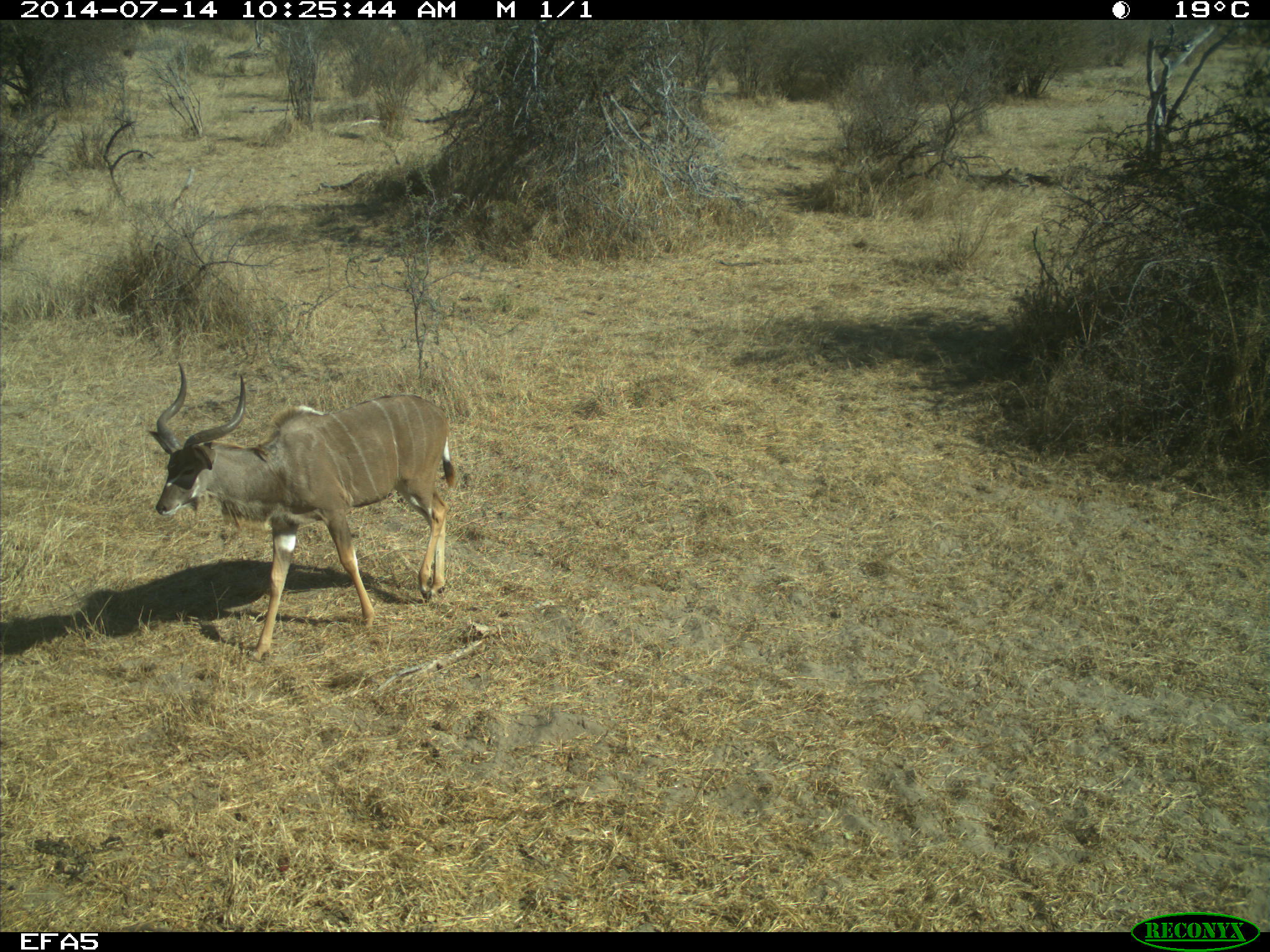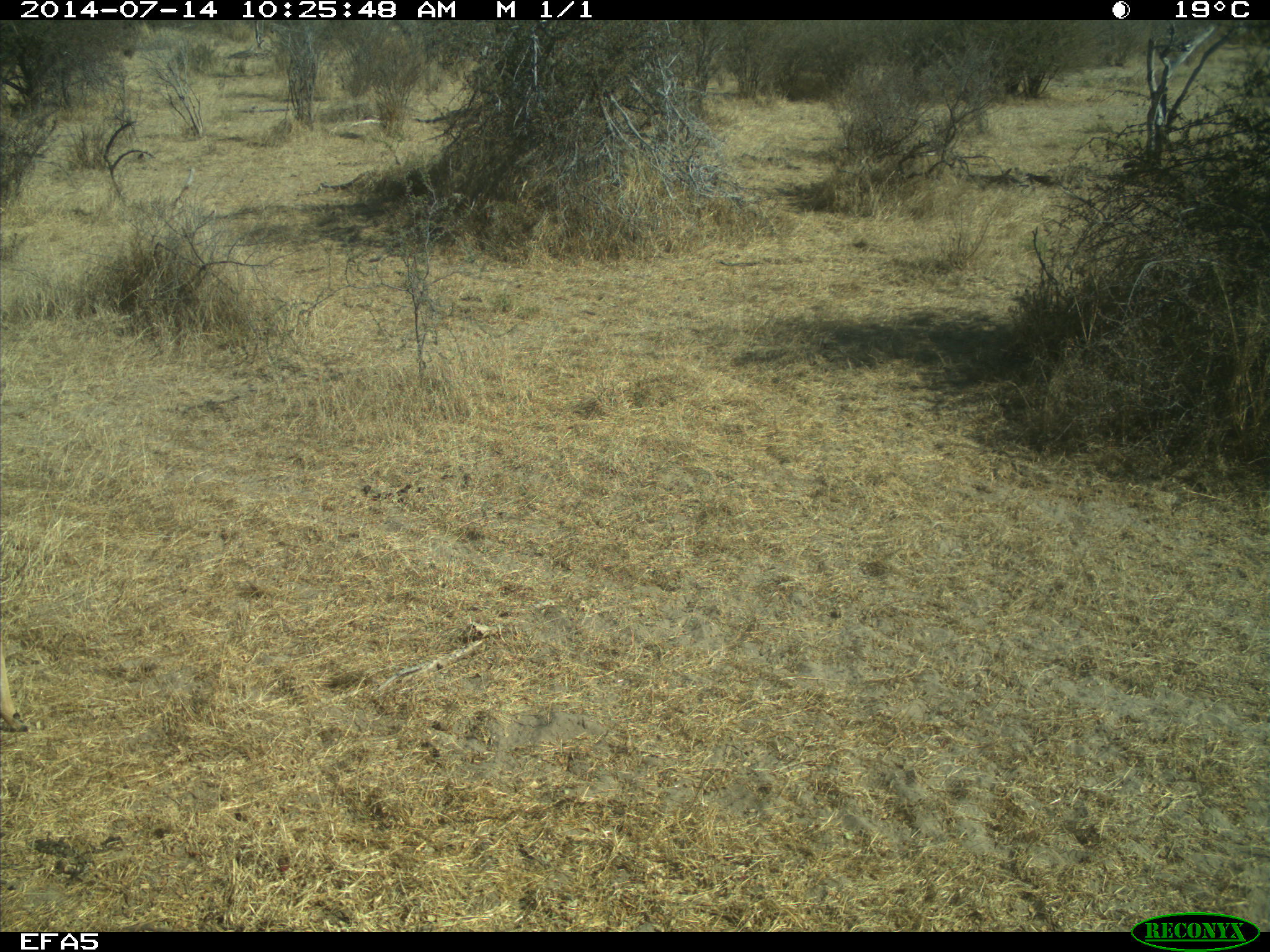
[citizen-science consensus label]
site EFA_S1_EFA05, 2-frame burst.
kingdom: Animalia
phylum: Chordata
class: Mammalia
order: Artiodactyla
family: Bovidae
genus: Tragelaphus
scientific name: Tragelaphus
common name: kudu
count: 1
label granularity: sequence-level